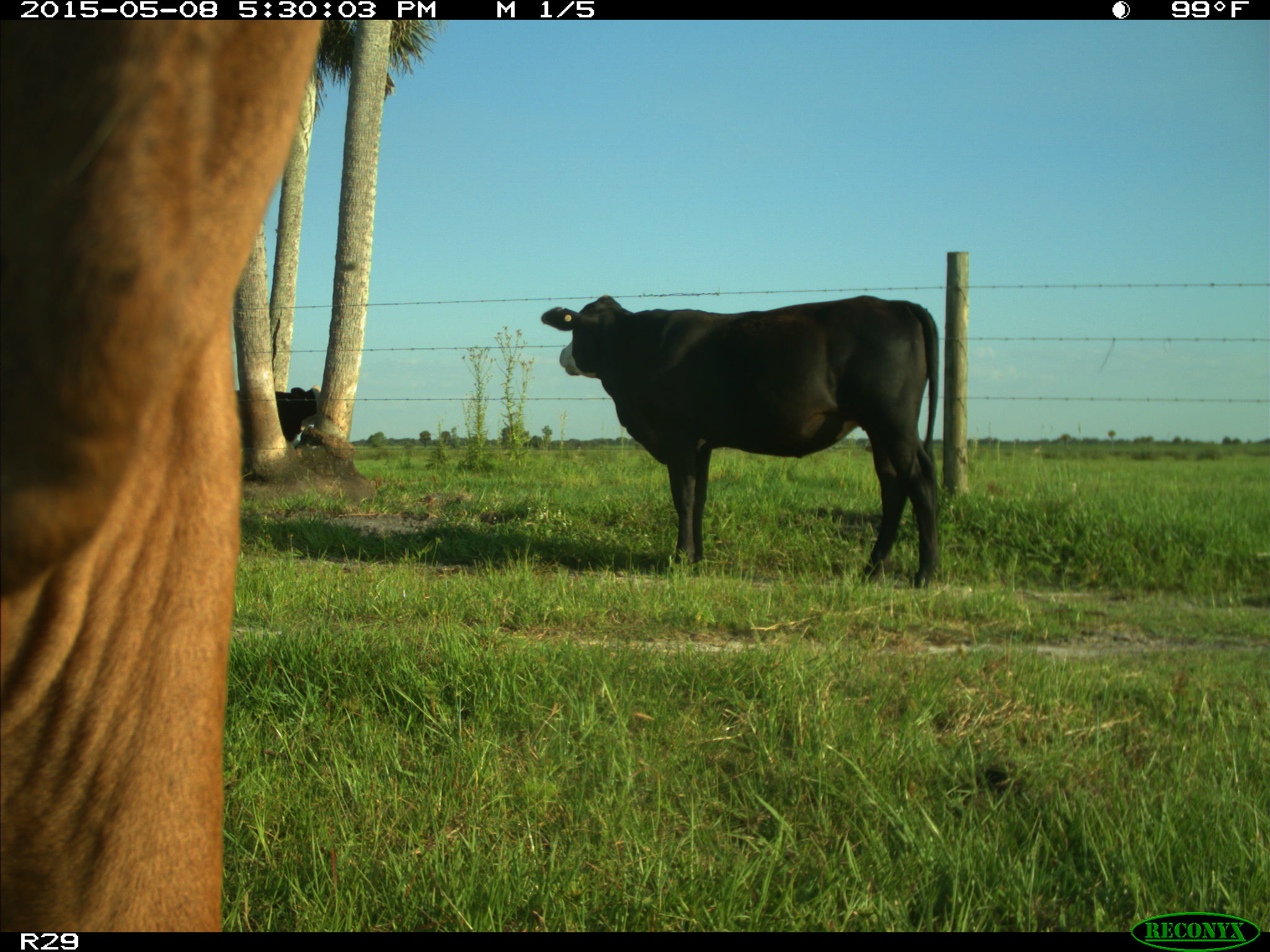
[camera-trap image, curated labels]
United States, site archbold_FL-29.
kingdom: Animalia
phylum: Chordata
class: Mammalia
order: Artiodactyla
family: Bovidae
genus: Bos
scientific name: Bos taurus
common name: domestic cow